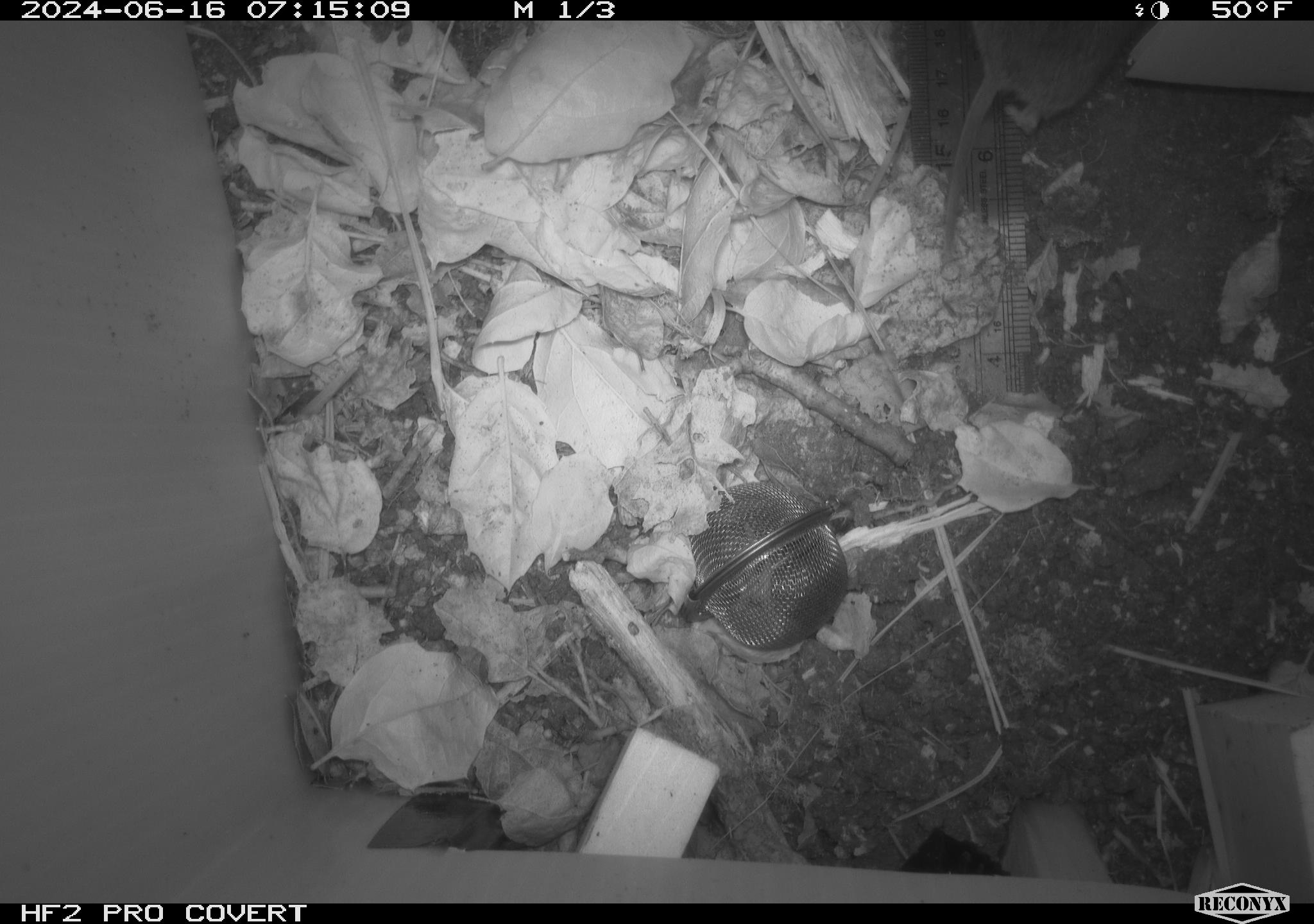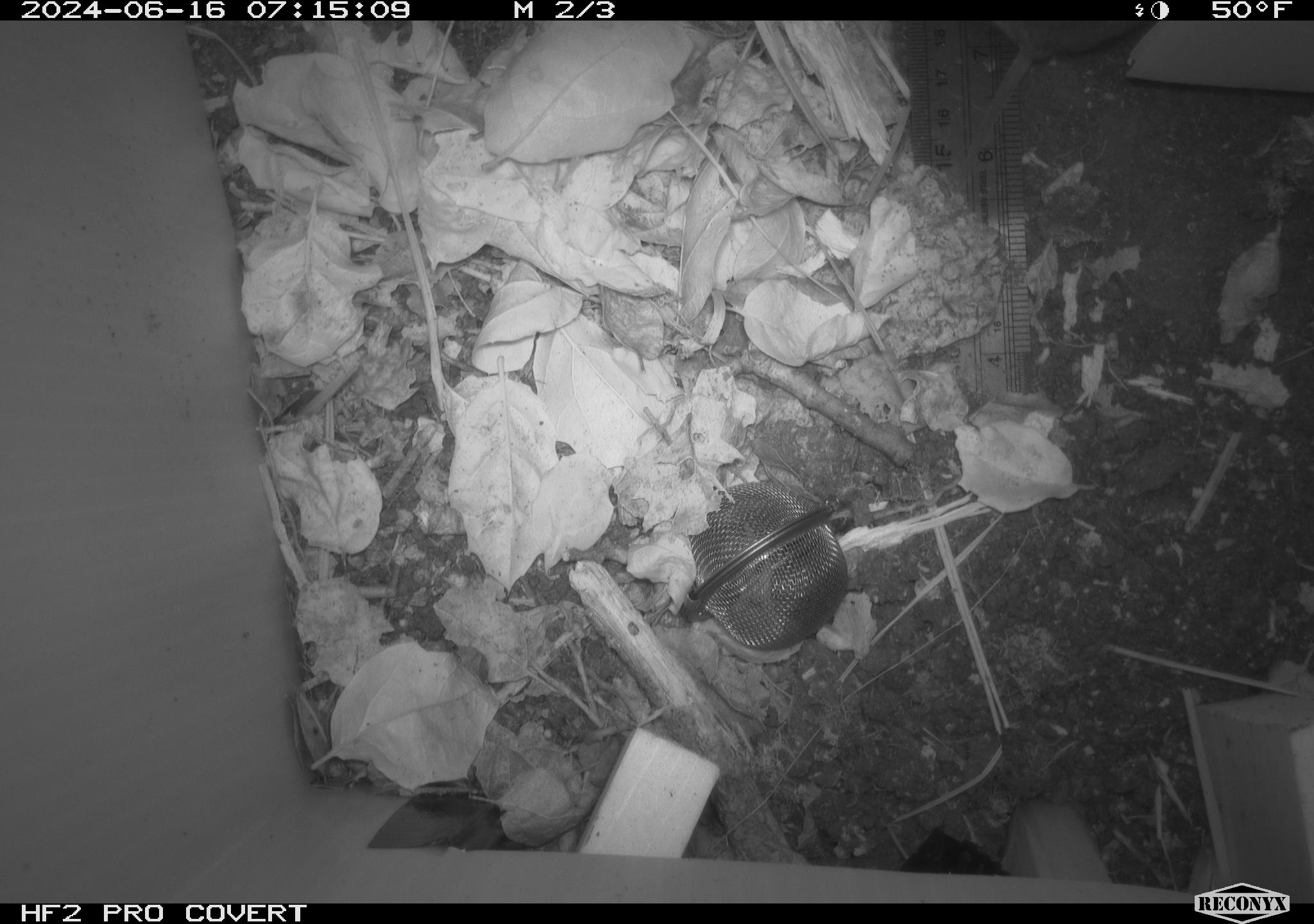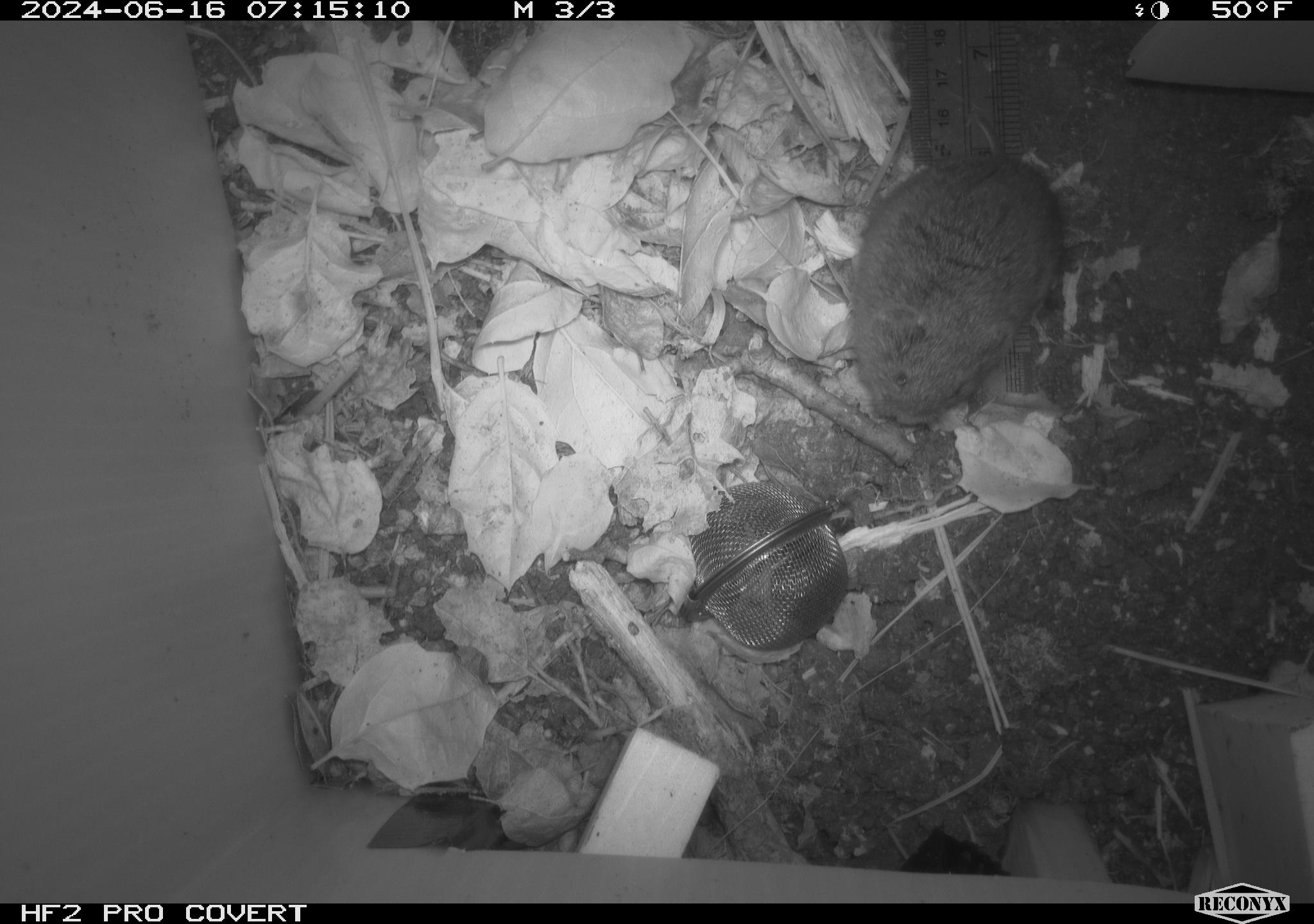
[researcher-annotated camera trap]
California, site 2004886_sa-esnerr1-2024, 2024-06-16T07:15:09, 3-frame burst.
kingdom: Animalia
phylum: Chordata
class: Mammalia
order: Rodentia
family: Cricetidae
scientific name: Cricetidae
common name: hamsters, voles, lemmings, and allies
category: cricetidae family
Cricetidae family (hamsters, voles, lemmings, and allies) (Cricetidae).